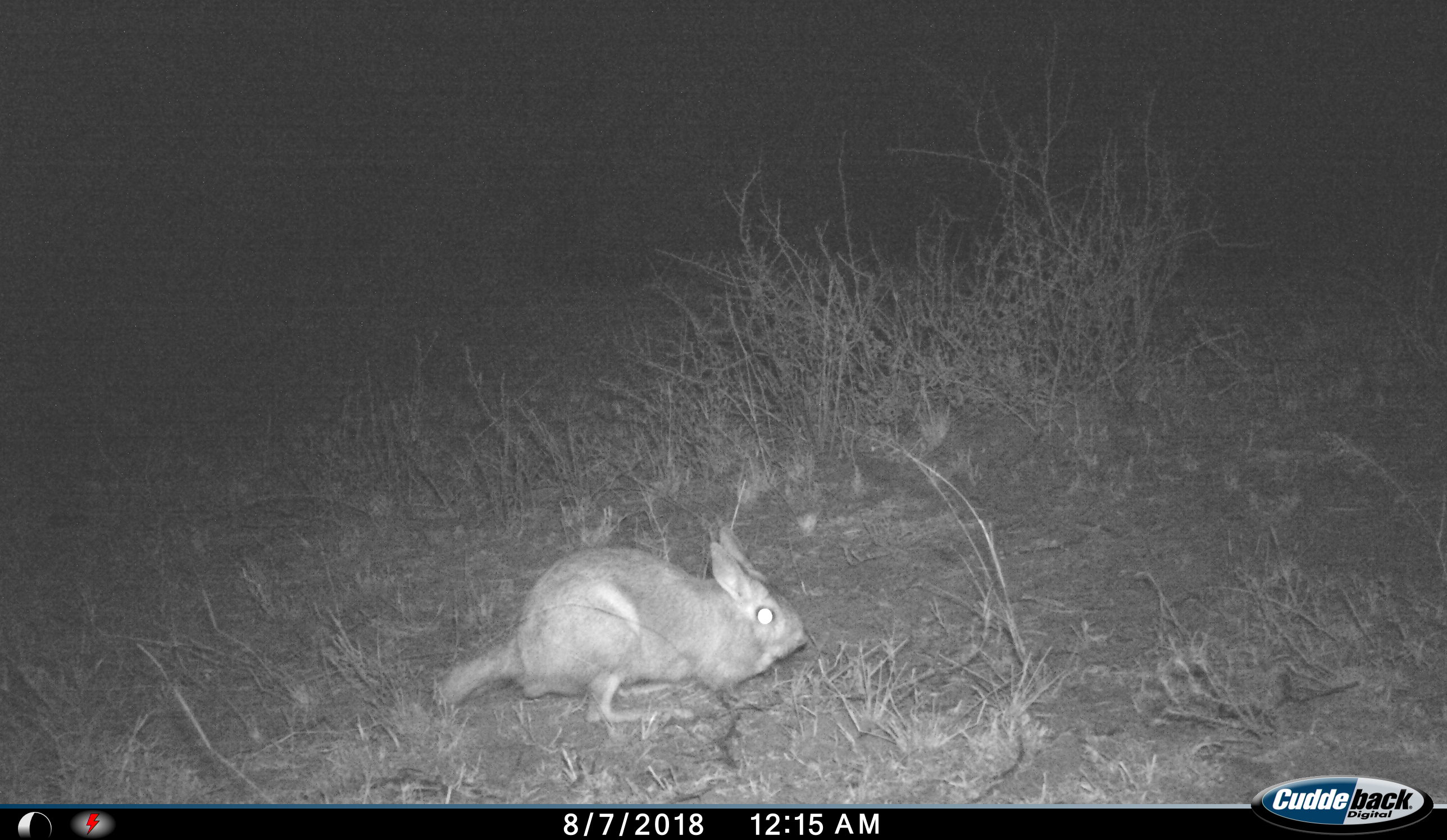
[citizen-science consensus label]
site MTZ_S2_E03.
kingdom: Animalia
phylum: Chordata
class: Mammalia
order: Rodentia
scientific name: Rodentia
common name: rodent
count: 1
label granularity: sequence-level